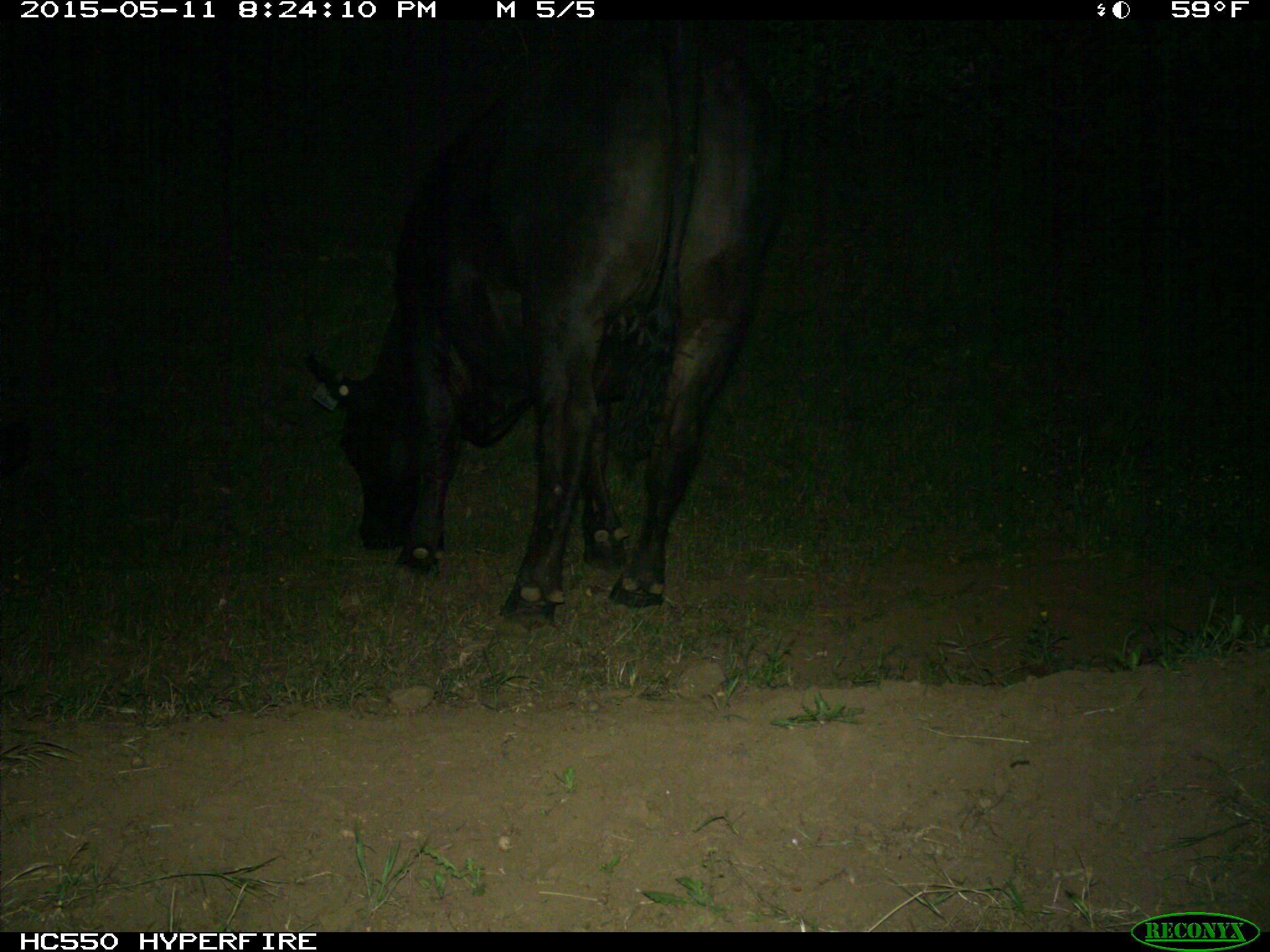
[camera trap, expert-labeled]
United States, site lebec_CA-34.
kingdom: Animalia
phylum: Chordata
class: Mammalia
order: Artiodactyla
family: Bovidae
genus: Bos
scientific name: Bos taurus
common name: domestic cow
Bos taurus (domestic cow).